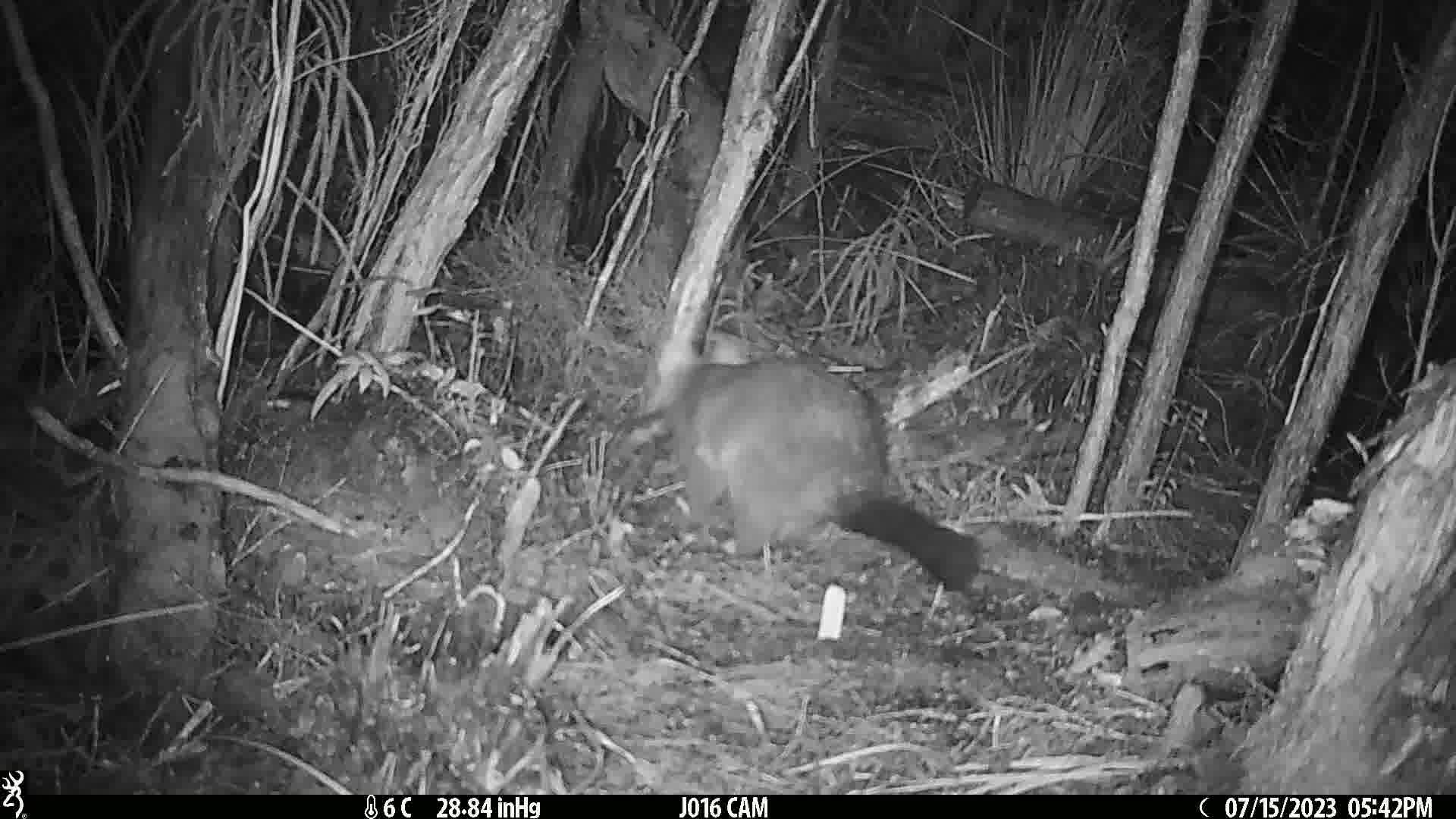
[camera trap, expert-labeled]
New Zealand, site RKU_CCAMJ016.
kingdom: Animalia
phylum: Chordata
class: Mammalia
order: Diprotodontia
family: Phalangeridae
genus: Trichosurus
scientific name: Trichosurus vulpecula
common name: common brushtail possum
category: possum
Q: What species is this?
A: Possum (common brushtail possum) (Trichosurus vulpecula).